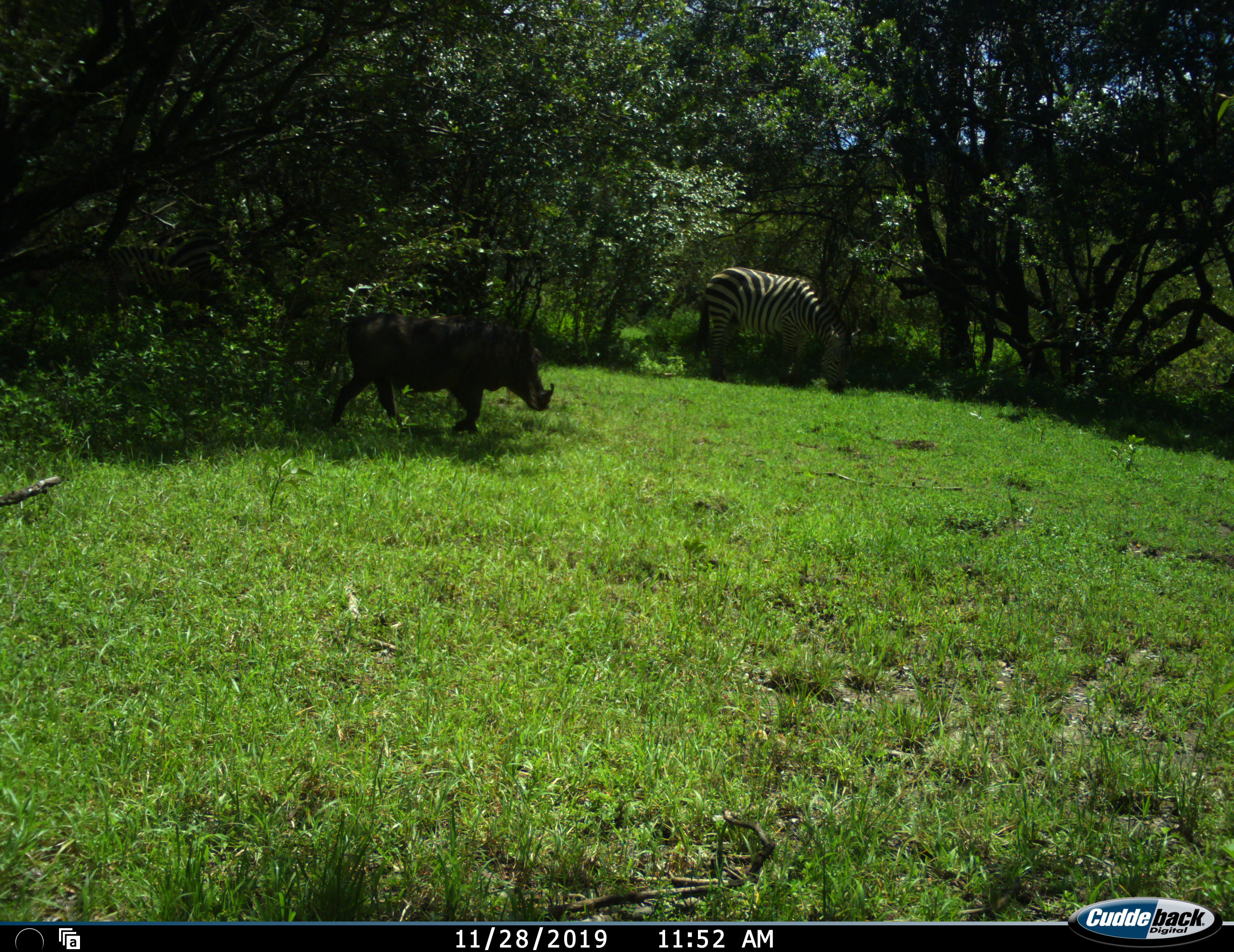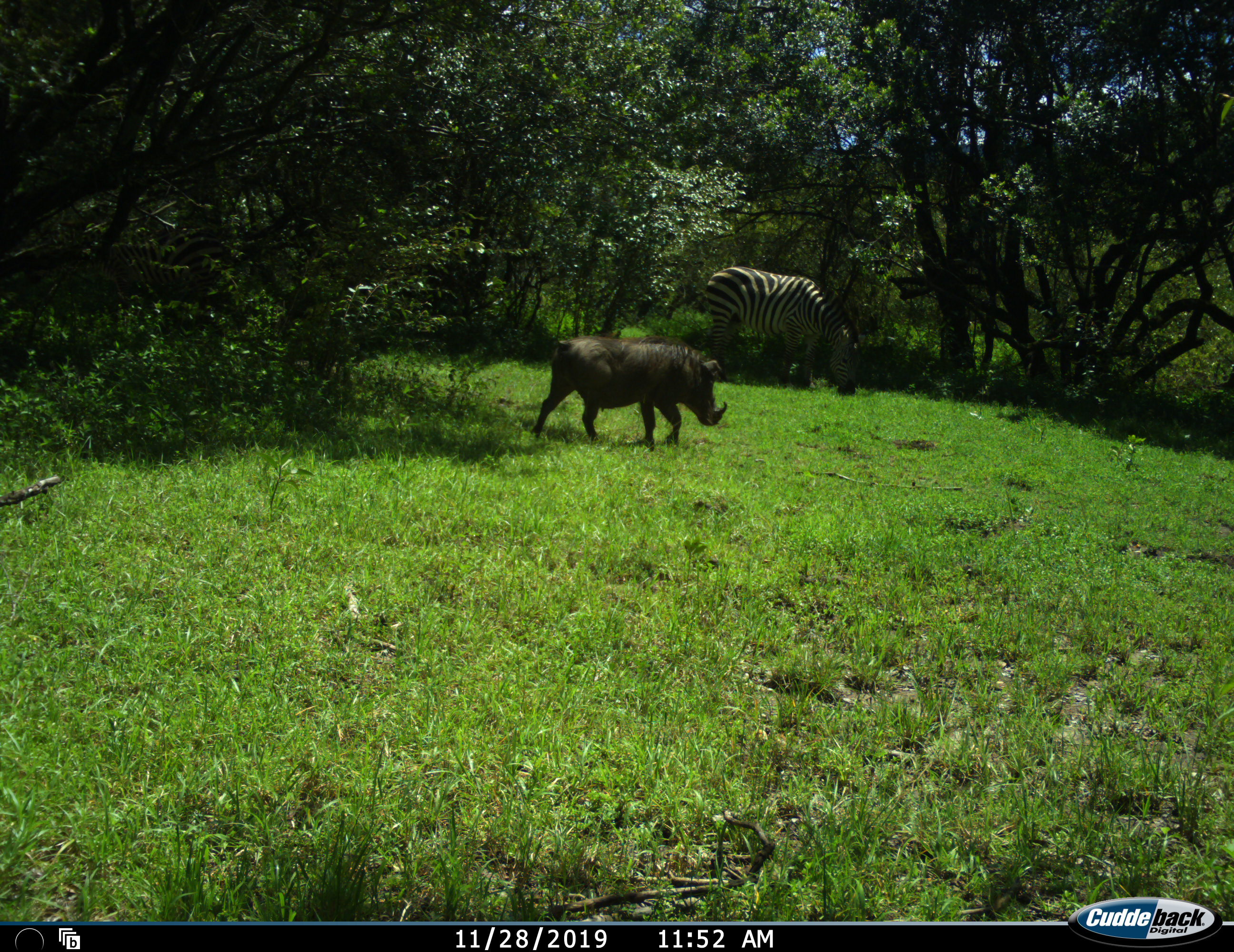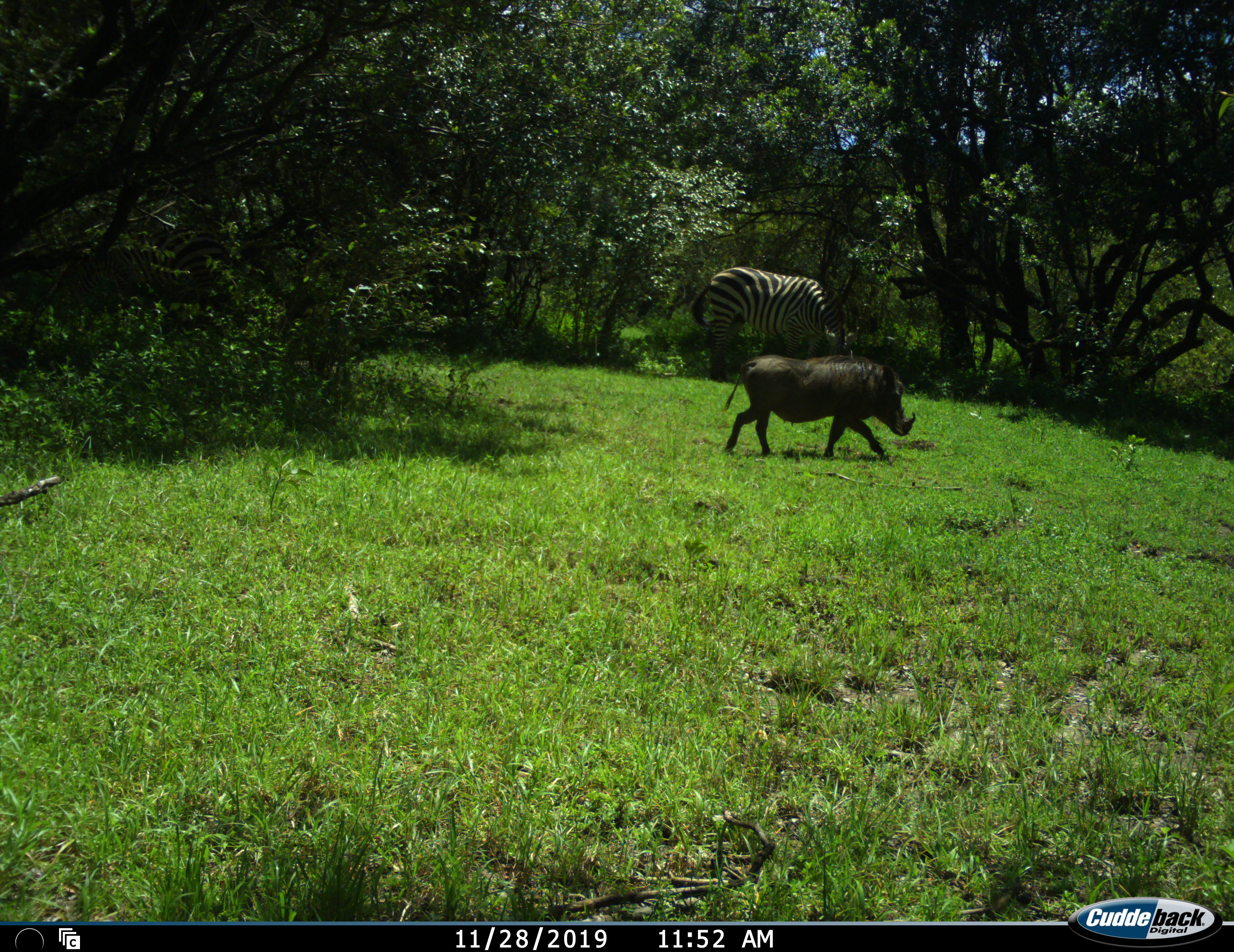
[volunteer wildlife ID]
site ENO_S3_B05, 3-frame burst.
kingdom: Animalia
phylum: Chordata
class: Mammalia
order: Artiodactyla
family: Suidae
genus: Phacochoerus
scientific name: Phacochoerus africanus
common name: warthog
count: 1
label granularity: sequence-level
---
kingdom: Animalia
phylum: Chordata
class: Mammalia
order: Perissodactyla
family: Equidae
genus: Equus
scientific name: Equus quagga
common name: plains zebra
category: zebraplains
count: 1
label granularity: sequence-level